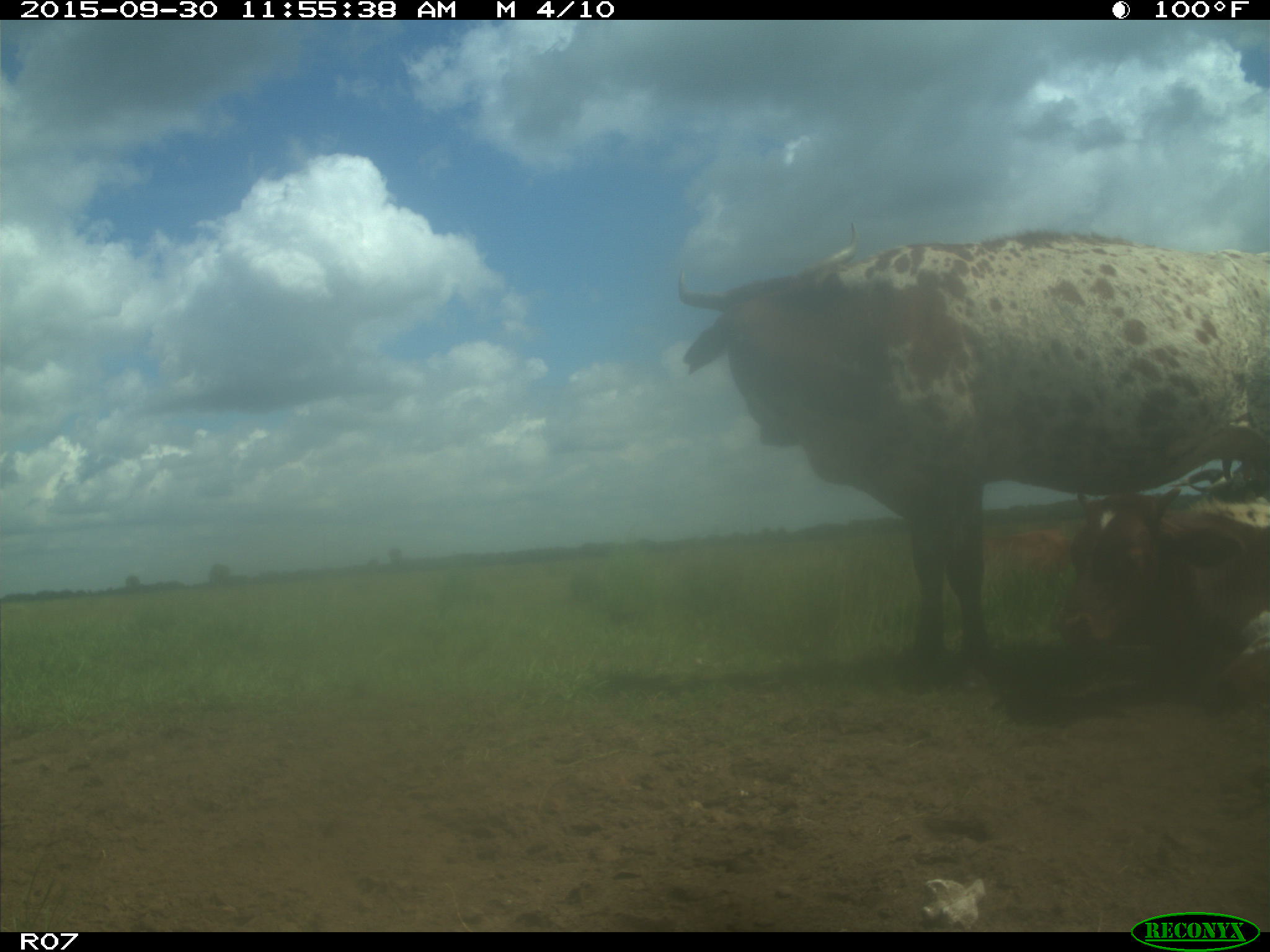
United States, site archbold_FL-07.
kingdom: Animalia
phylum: Chordata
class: Mammalia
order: Artiodactyla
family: Bovidae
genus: Bos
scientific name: Bos taurus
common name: domestic cow